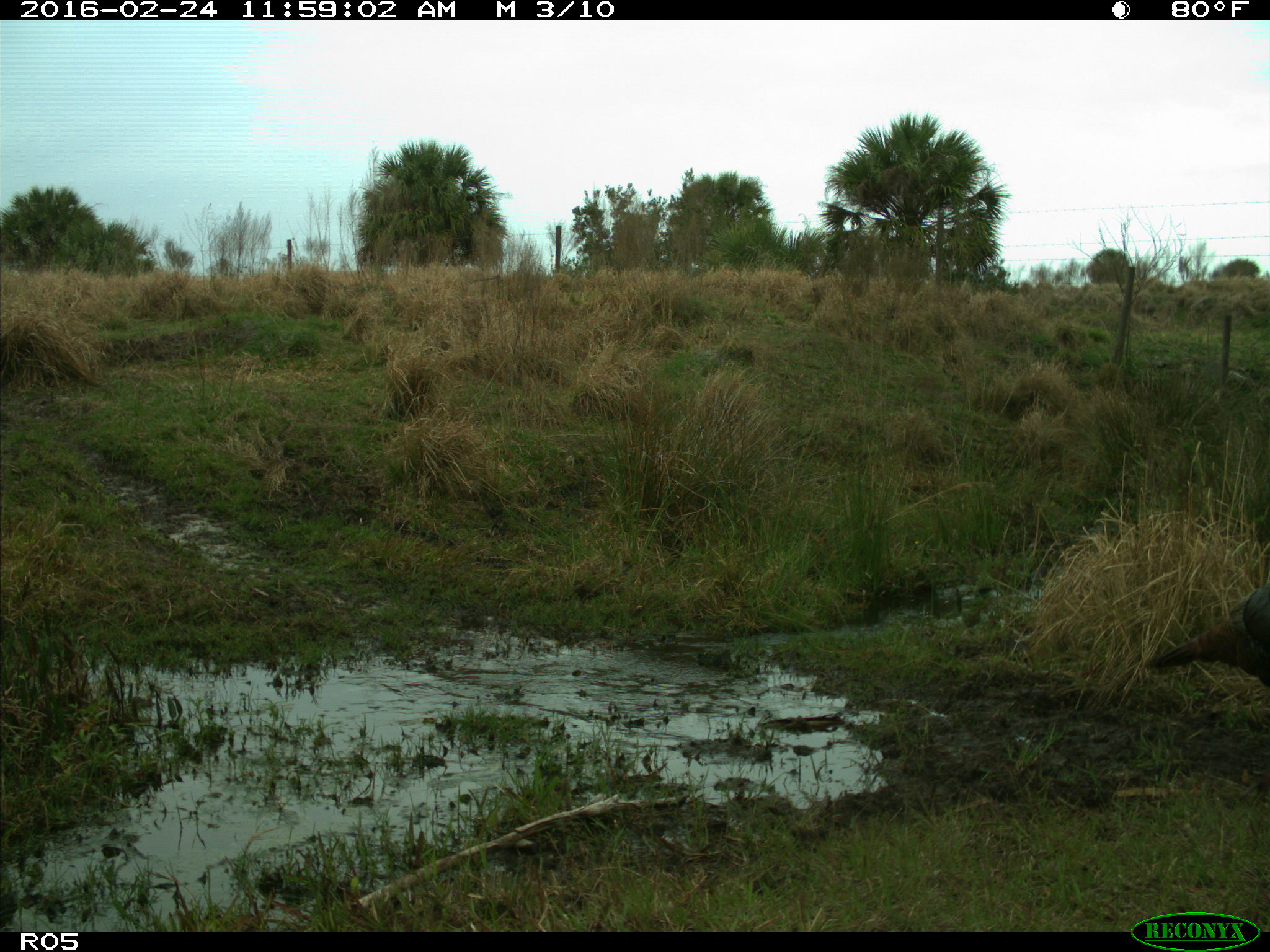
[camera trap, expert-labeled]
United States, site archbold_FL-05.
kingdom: Animalia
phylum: Chordata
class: Aves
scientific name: Aves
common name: birds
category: unidentified bird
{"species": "unidentified bird (birds) (Aves)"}